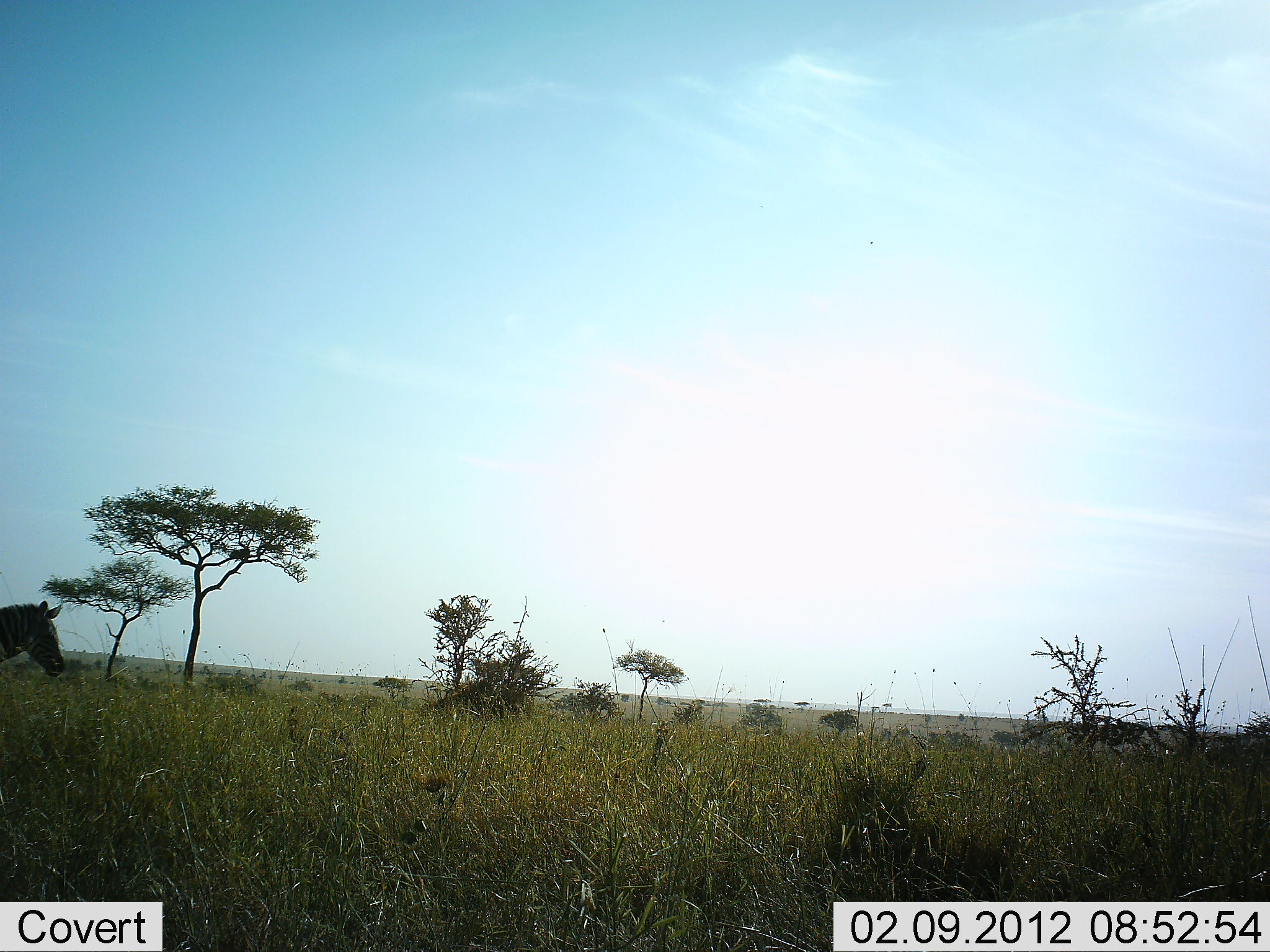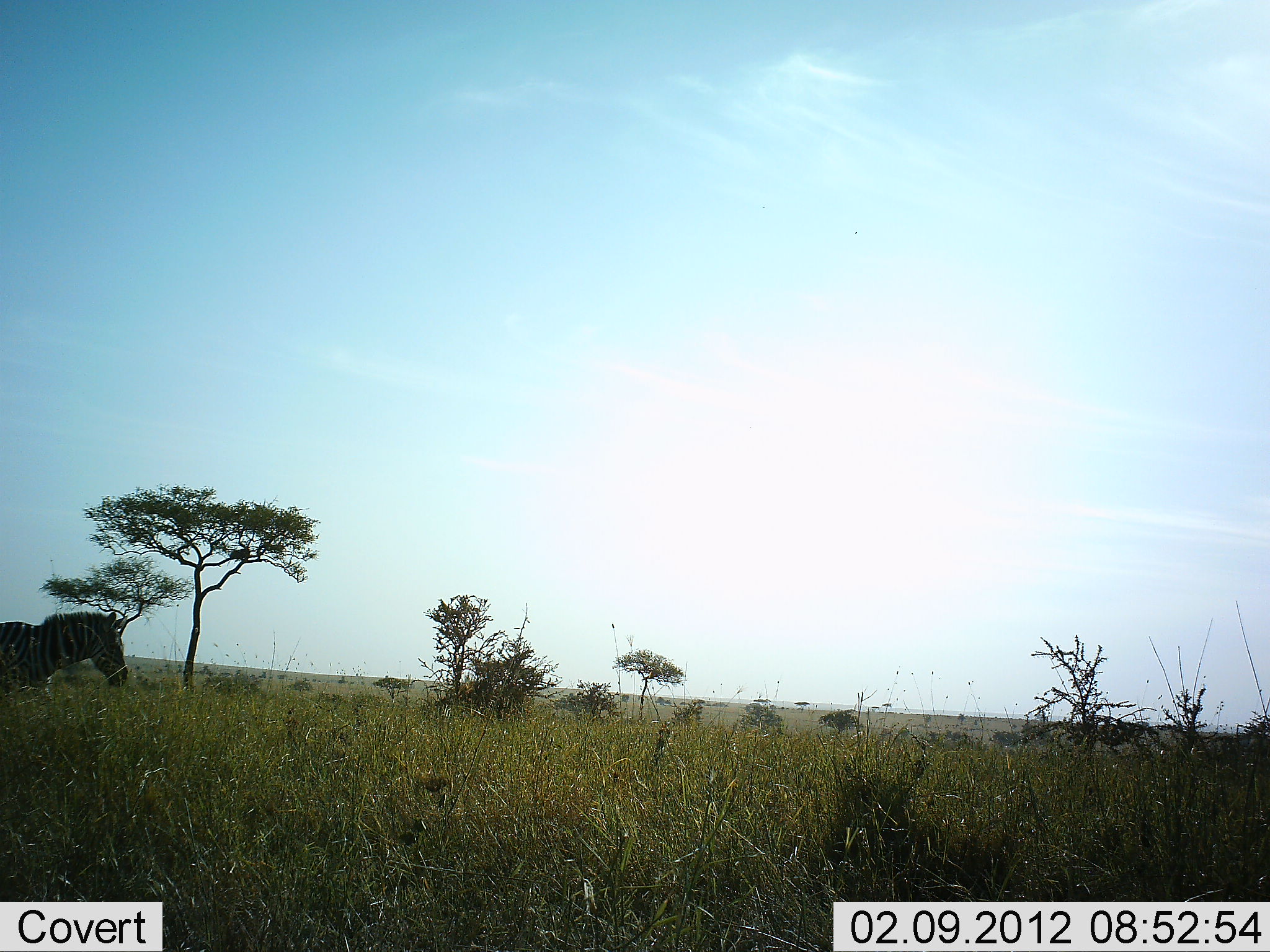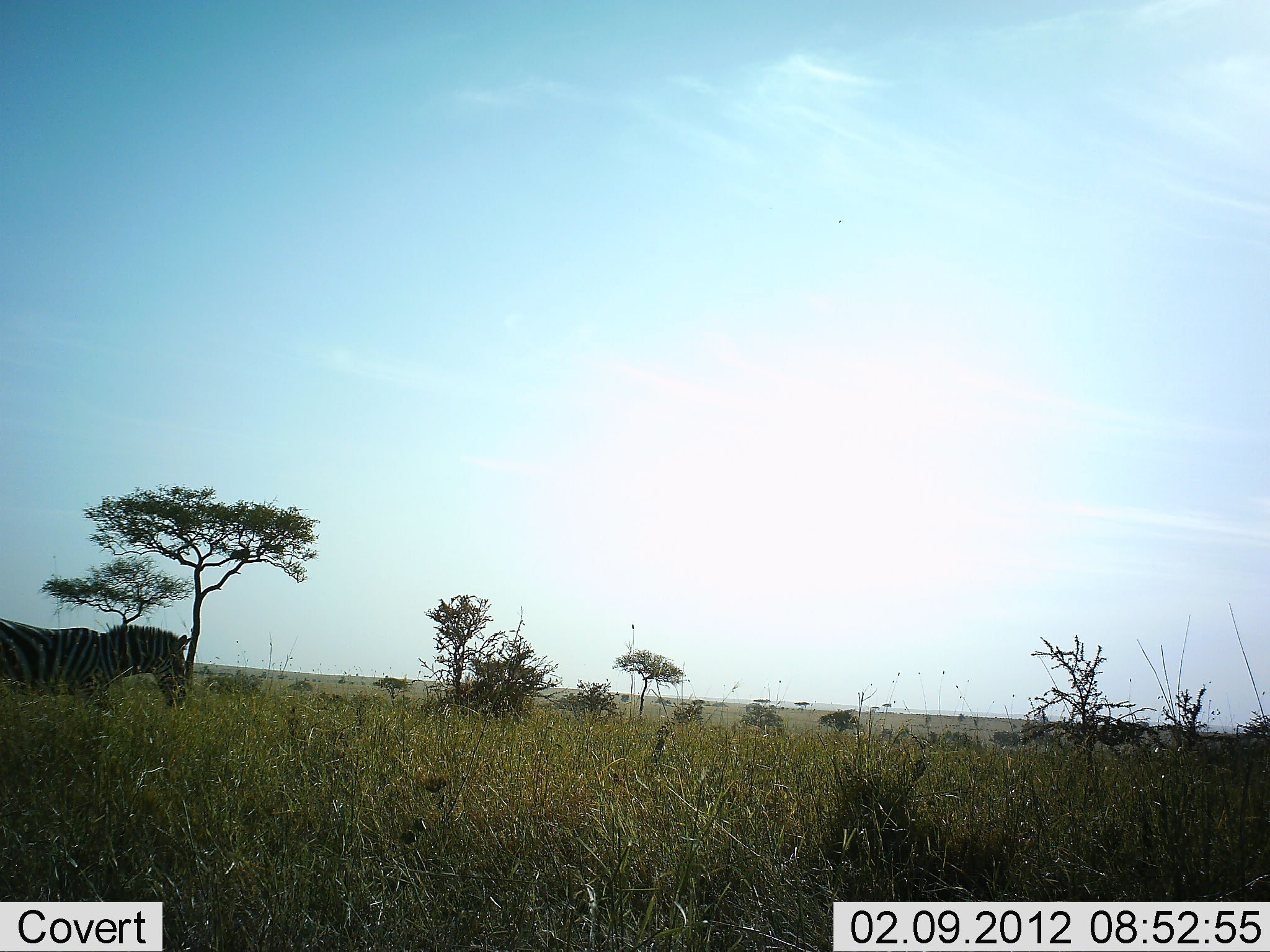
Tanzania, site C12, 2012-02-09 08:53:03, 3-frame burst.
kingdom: Animalia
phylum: Chordata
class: Mammalia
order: Perissodactyla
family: Equidae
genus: Equus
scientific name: Equus quagga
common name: plains zebra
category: zebra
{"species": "zebra (plains zebra) (Equus quagga)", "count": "1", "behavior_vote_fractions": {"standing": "8%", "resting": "0%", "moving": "92%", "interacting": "0%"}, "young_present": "0%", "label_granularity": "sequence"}